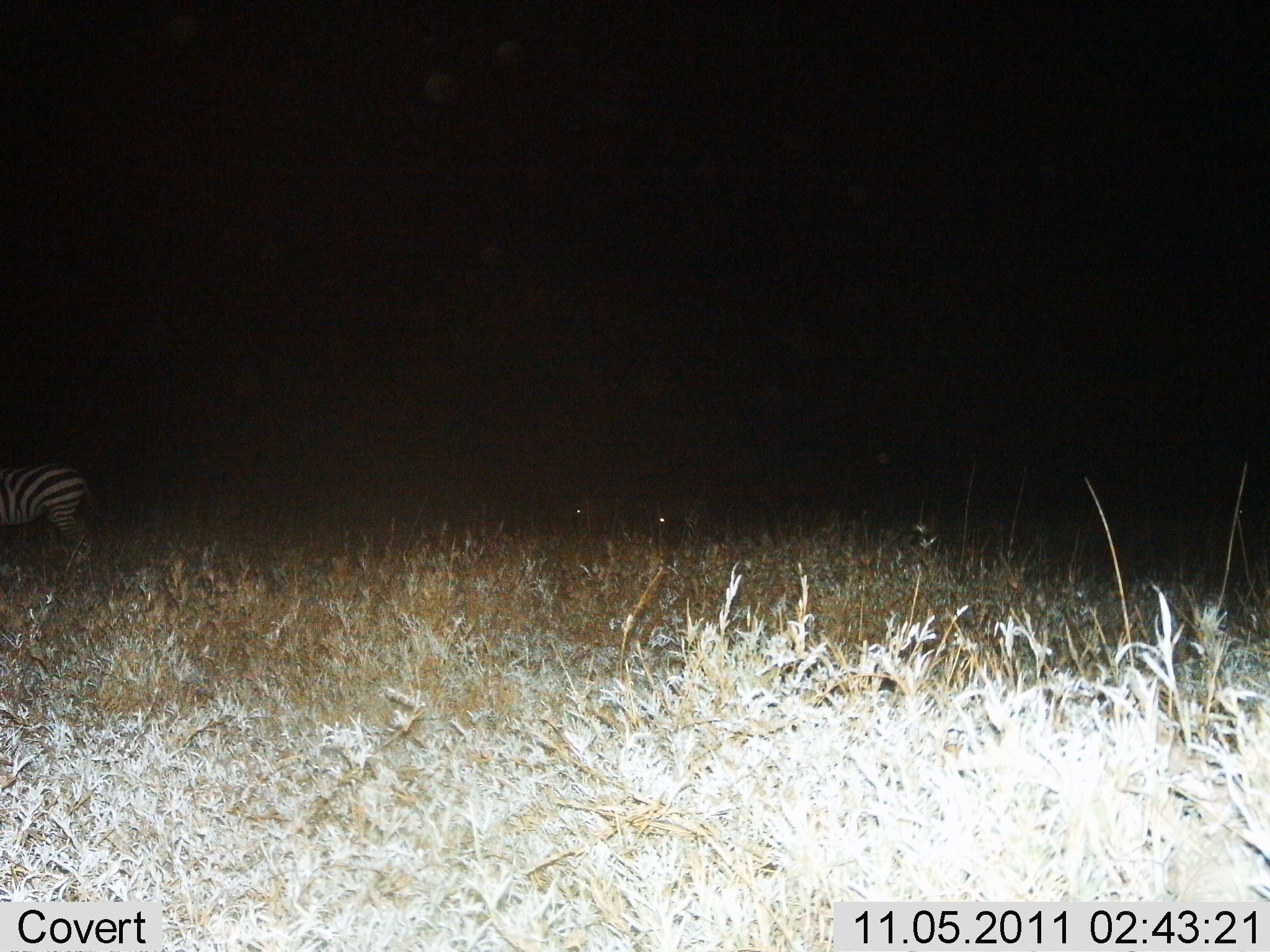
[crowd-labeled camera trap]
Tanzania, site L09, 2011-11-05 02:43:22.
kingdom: Animalia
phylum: Chordata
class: Mammalia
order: Perissodactyla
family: Equidae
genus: Equus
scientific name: Equus quagga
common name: plains zebra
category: zebra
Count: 1.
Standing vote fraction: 56%.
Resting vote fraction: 0%.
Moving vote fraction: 22%.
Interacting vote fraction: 0%.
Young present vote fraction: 0%.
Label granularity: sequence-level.